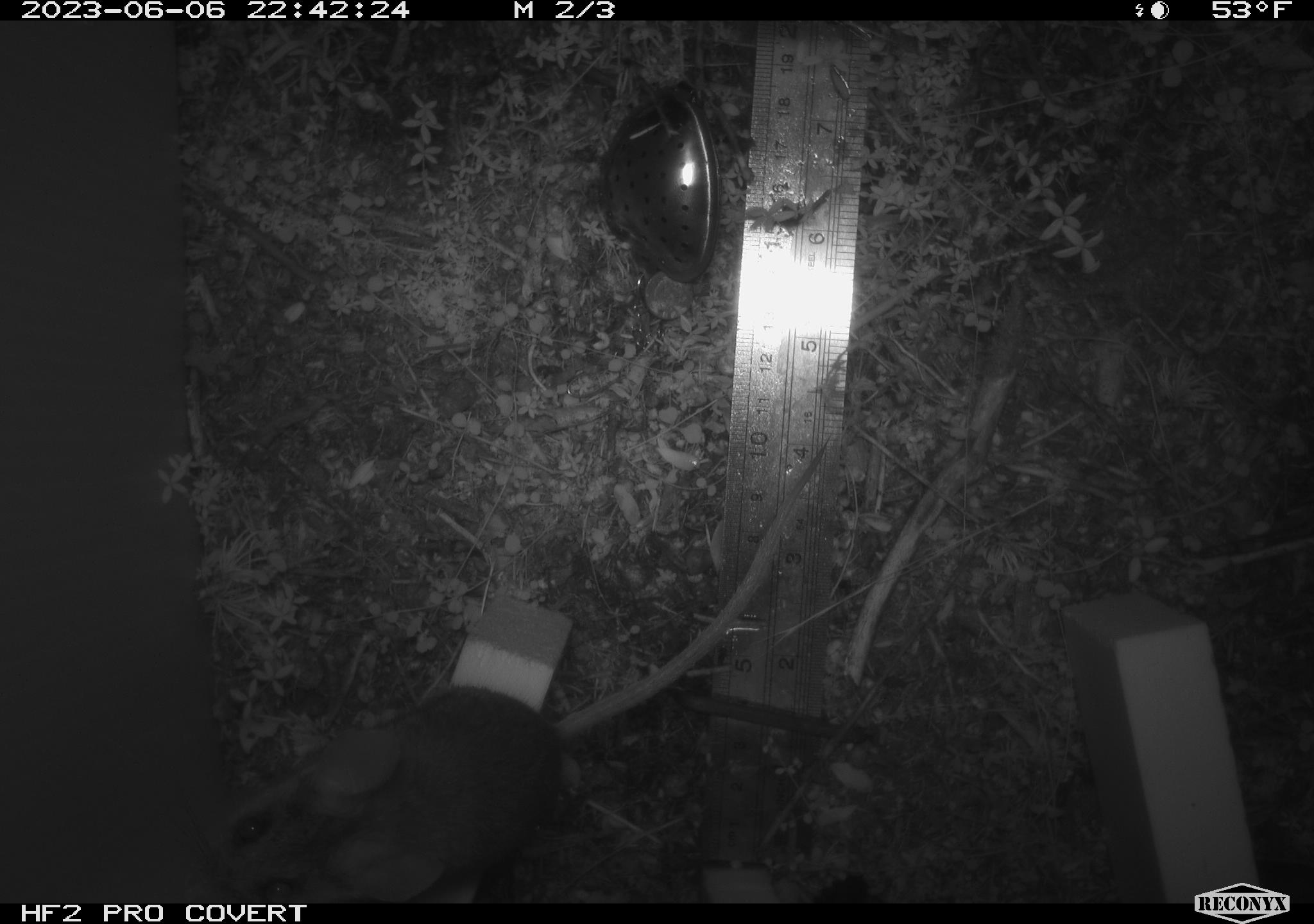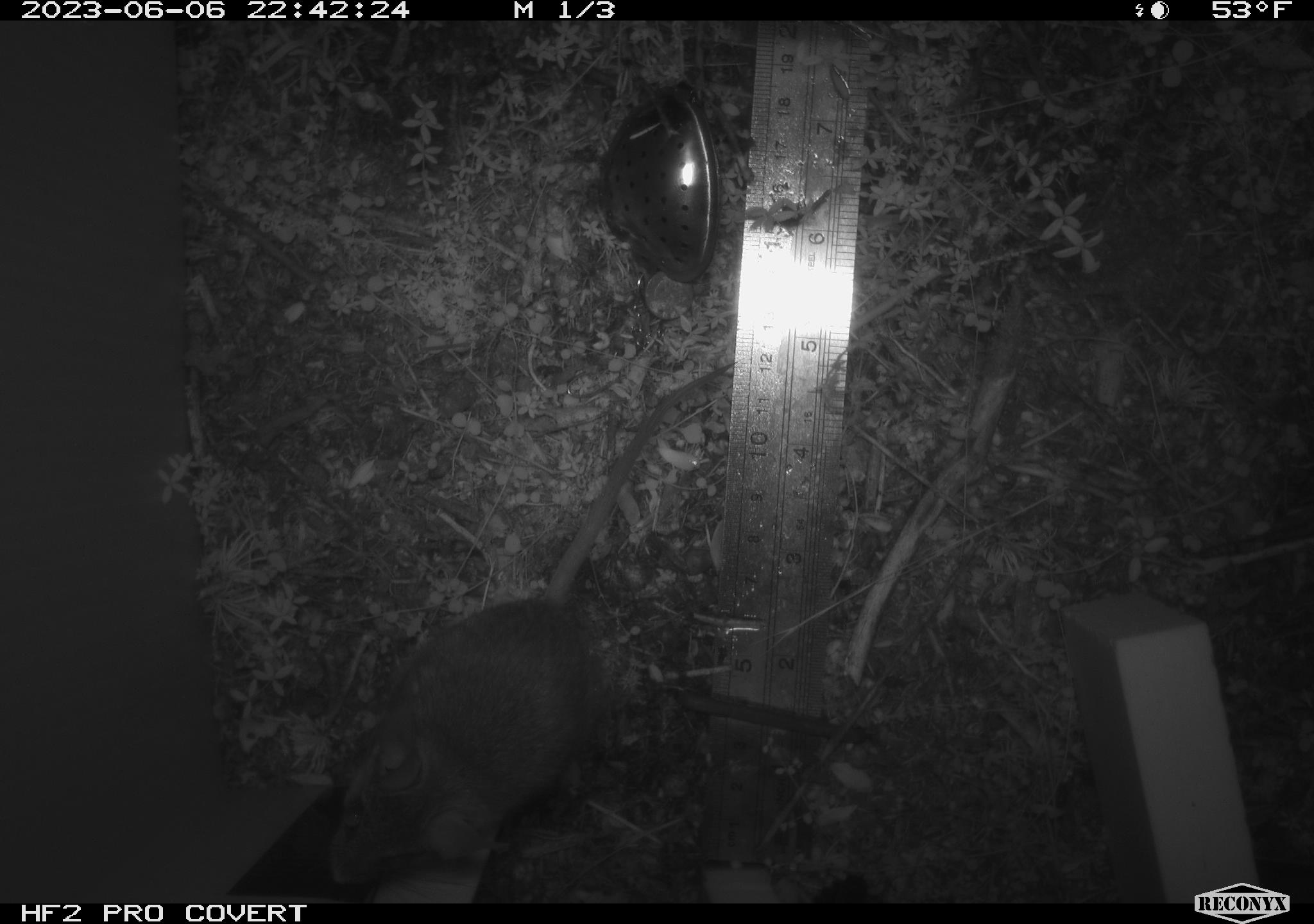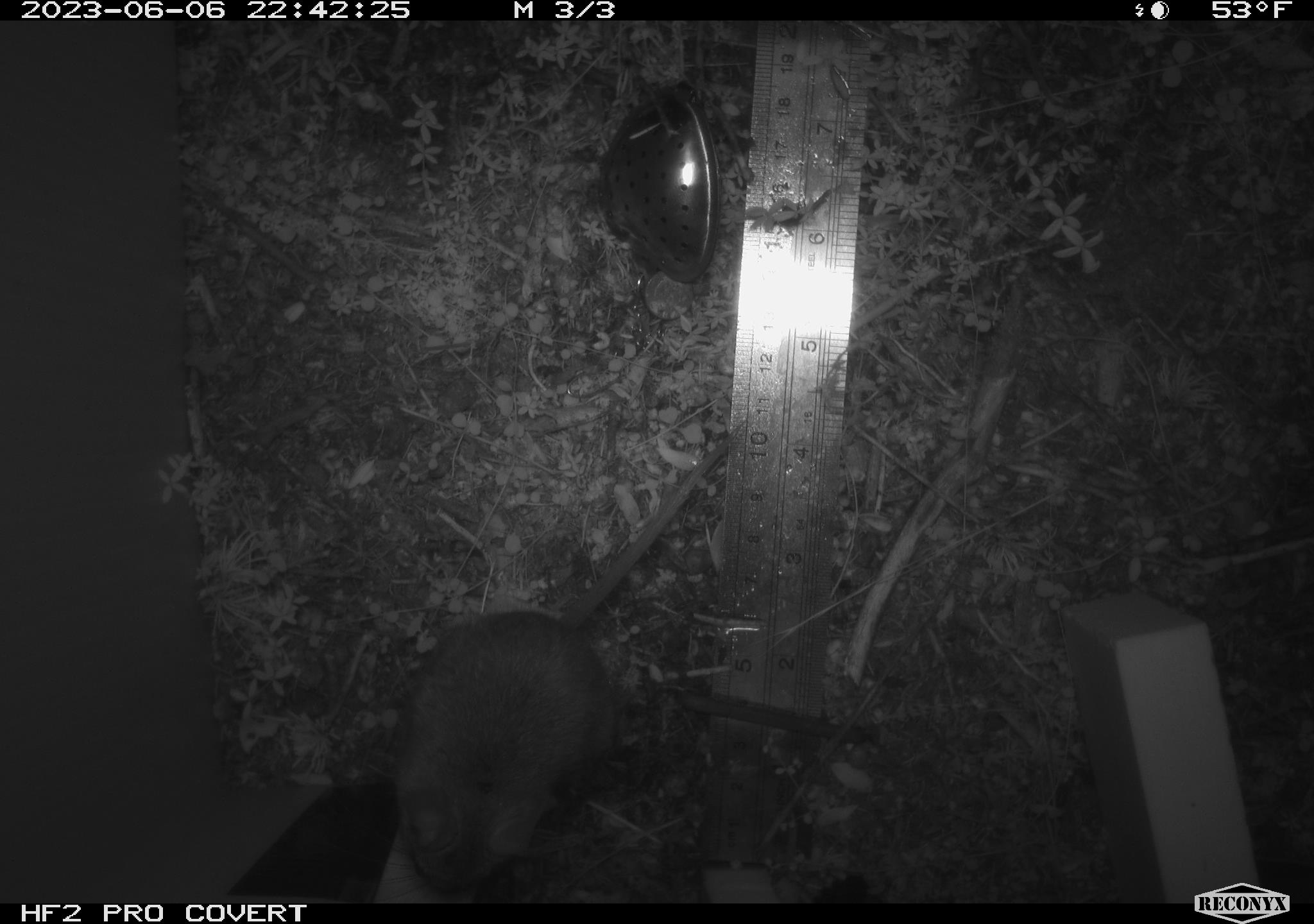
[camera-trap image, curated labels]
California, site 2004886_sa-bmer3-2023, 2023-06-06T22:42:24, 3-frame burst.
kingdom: Animalia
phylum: Chordata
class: Mammalia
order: Rodentia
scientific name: Rodentia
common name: mouse species